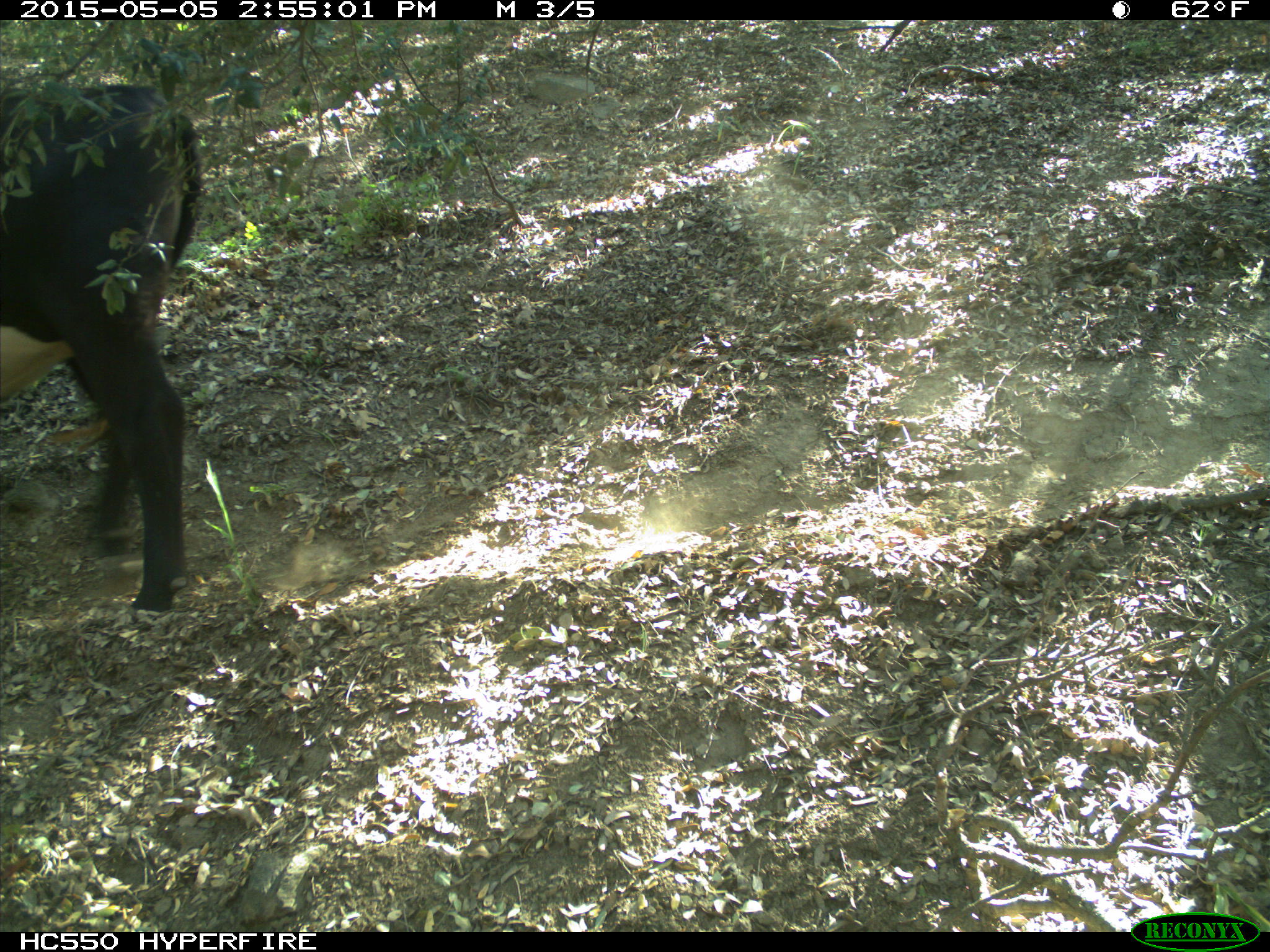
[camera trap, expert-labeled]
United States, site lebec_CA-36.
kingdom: Animalia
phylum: Chordata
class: Mammalia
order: Artiodactyla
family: Bovidae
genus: Bos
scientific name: Bos taurus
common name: domestic cow